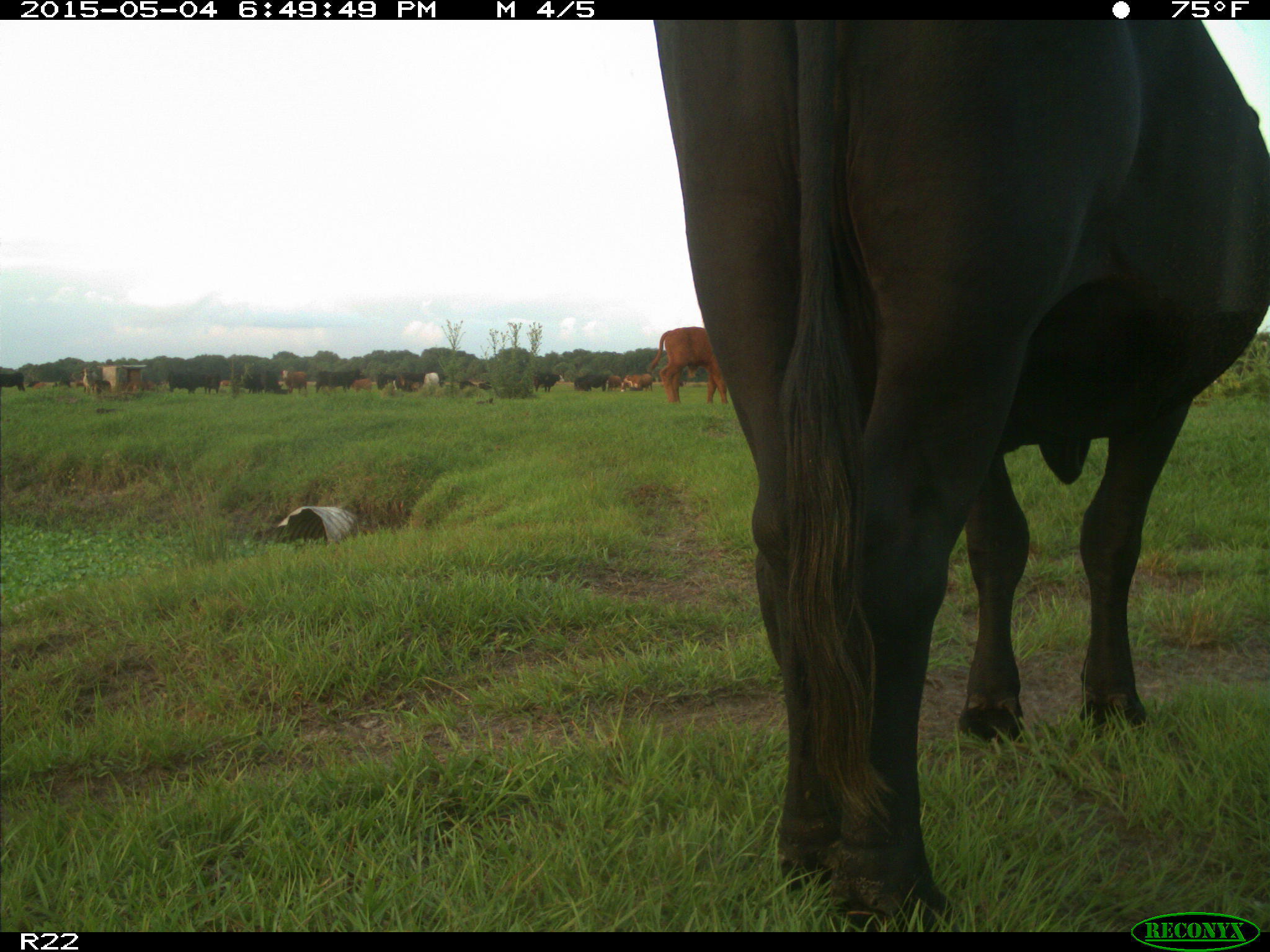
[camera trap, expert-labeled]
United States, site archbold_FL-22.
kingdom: Animalia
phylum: Chordata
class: Mammalia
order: Artiodactyla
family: Bovidae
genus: Bos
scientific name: Bos taurus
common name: domestic cow